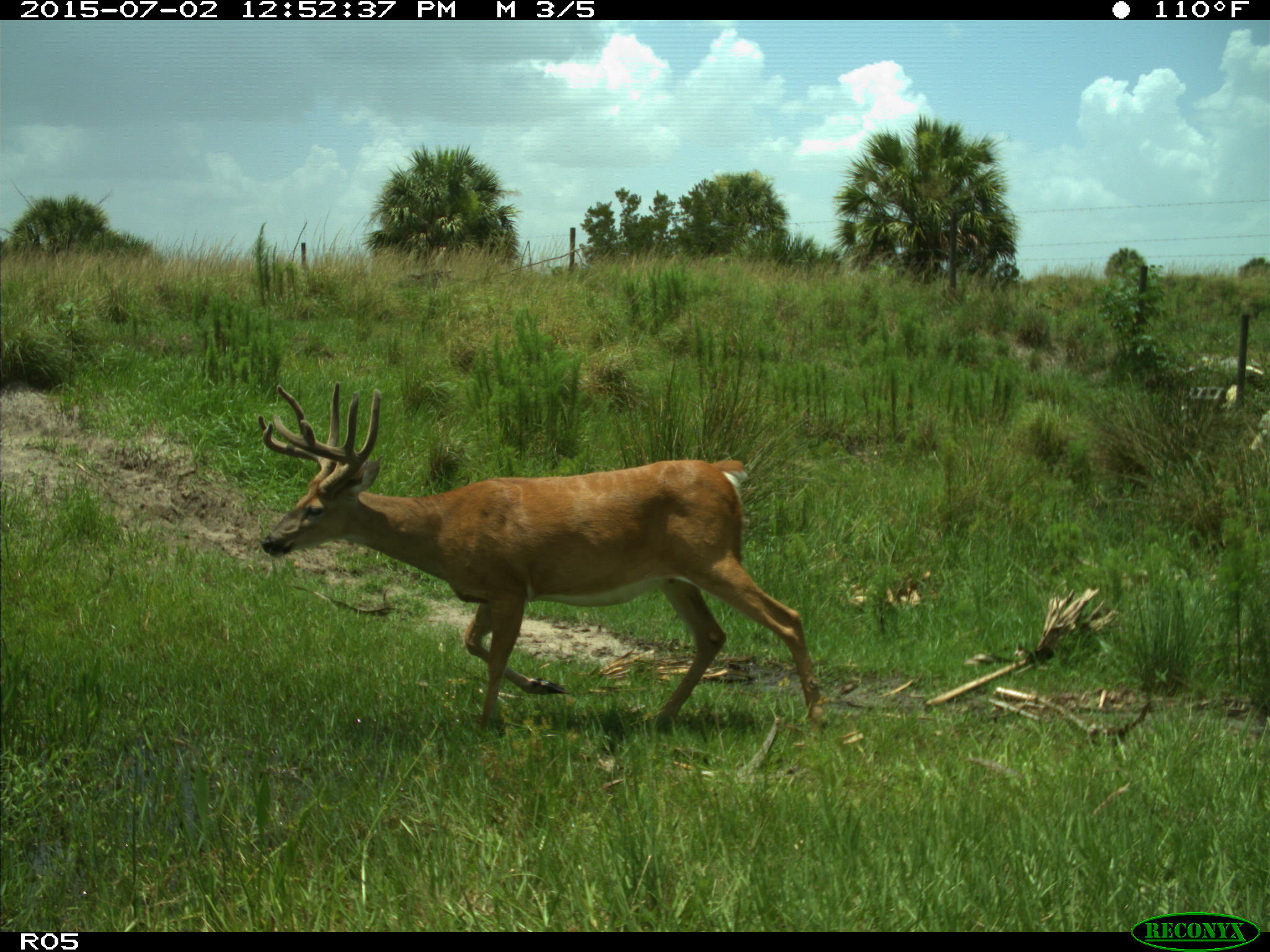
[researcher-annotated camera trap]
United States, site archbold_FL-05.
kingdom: Animalia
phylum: Chordata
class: Mammalia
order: Artiodactyla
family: Cervidae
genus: Odocoileus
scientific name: Odocoileus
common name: deer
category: unidentified deer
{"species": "unidentified deer (deer) (Odocoileus)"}